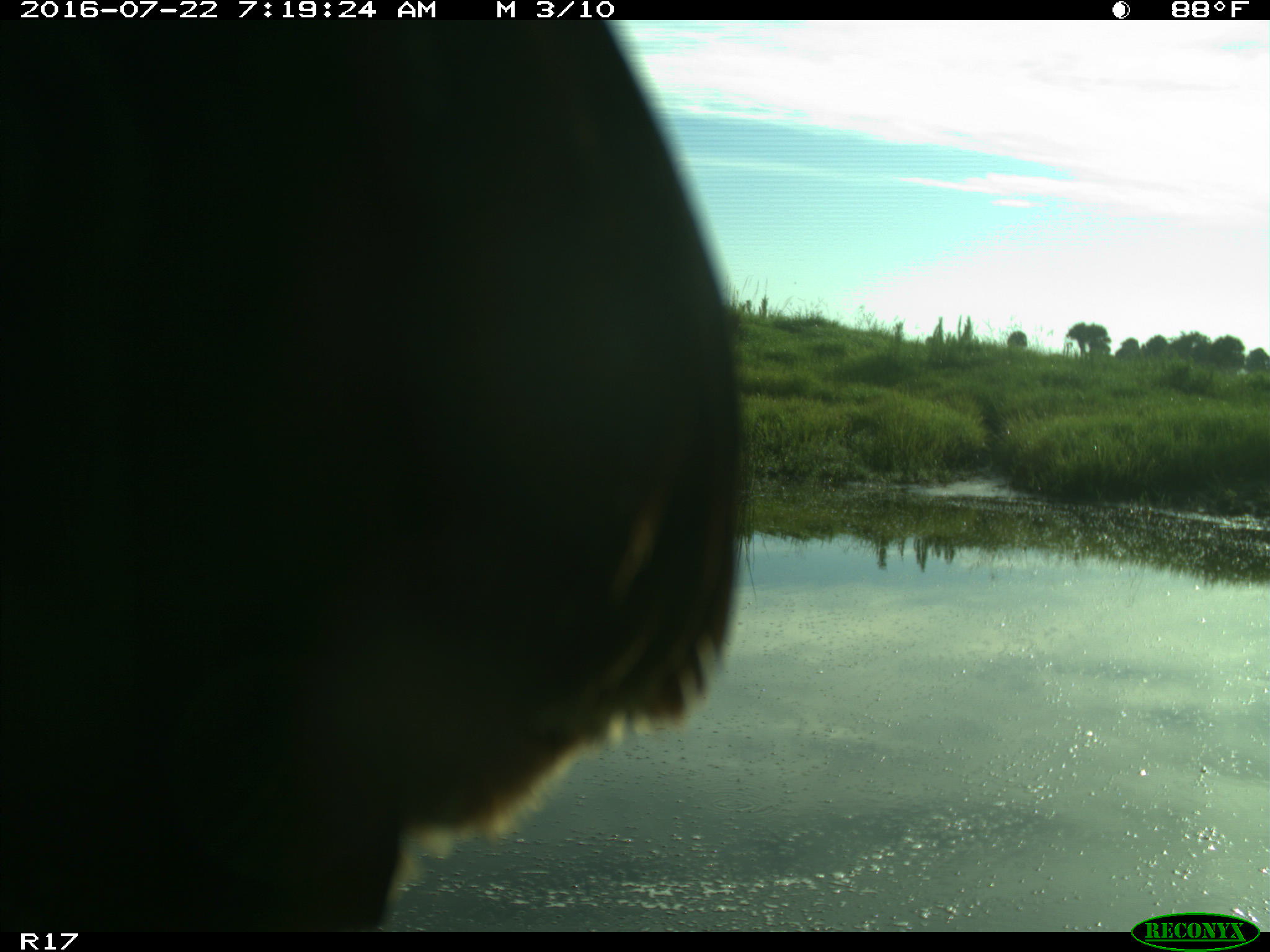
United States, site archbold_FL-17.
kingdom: Animalia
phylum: Chordata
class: Aves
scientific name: Aves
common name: birds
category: unidentified bird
Unidentified bird (birds) (Aves).